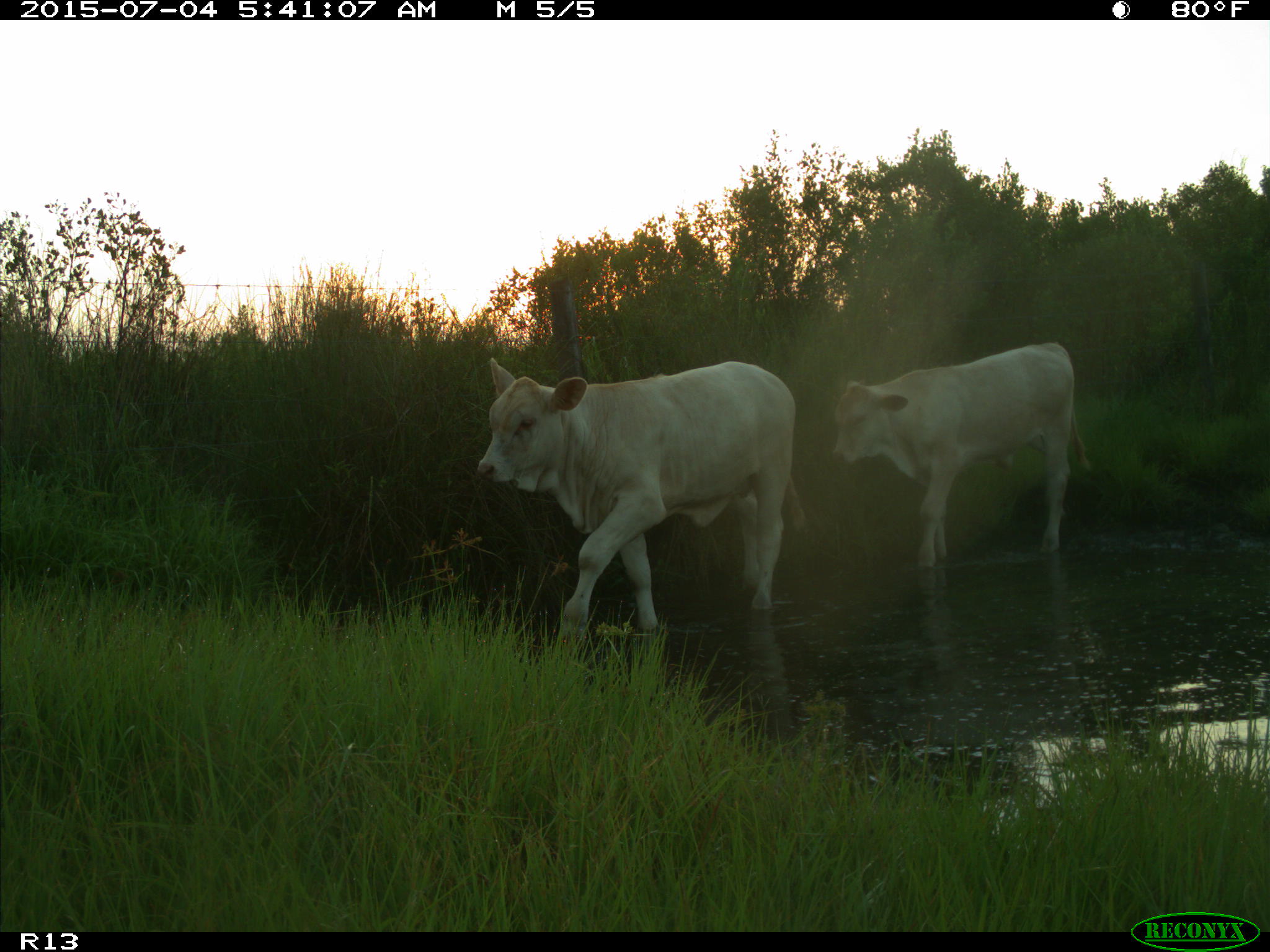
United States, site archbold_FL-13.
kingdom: Animalia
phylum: Chordata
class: Mammalia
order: Artiodactyla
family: Bovidae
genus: Bos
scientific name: Bos taurus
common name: domestic cow